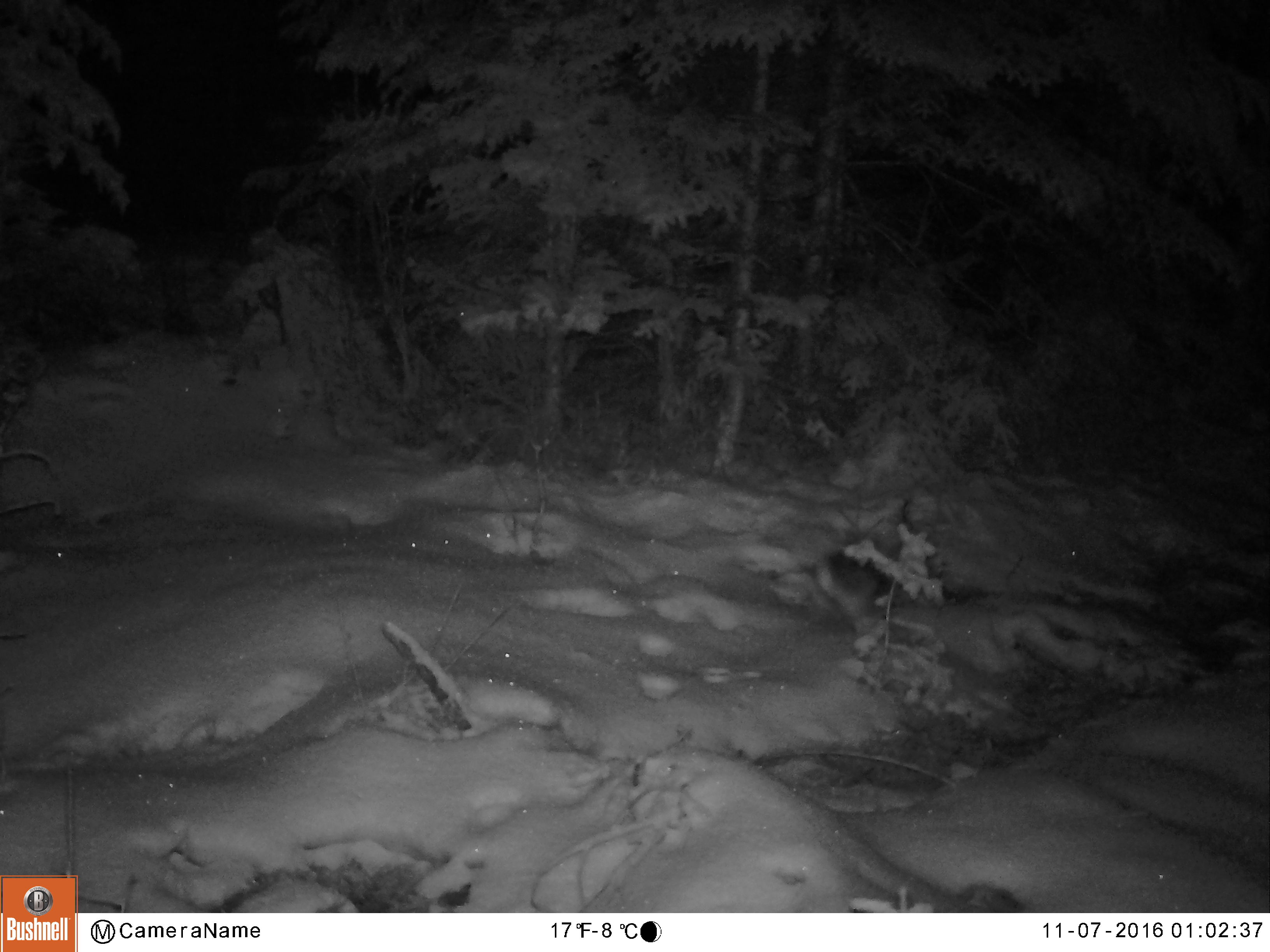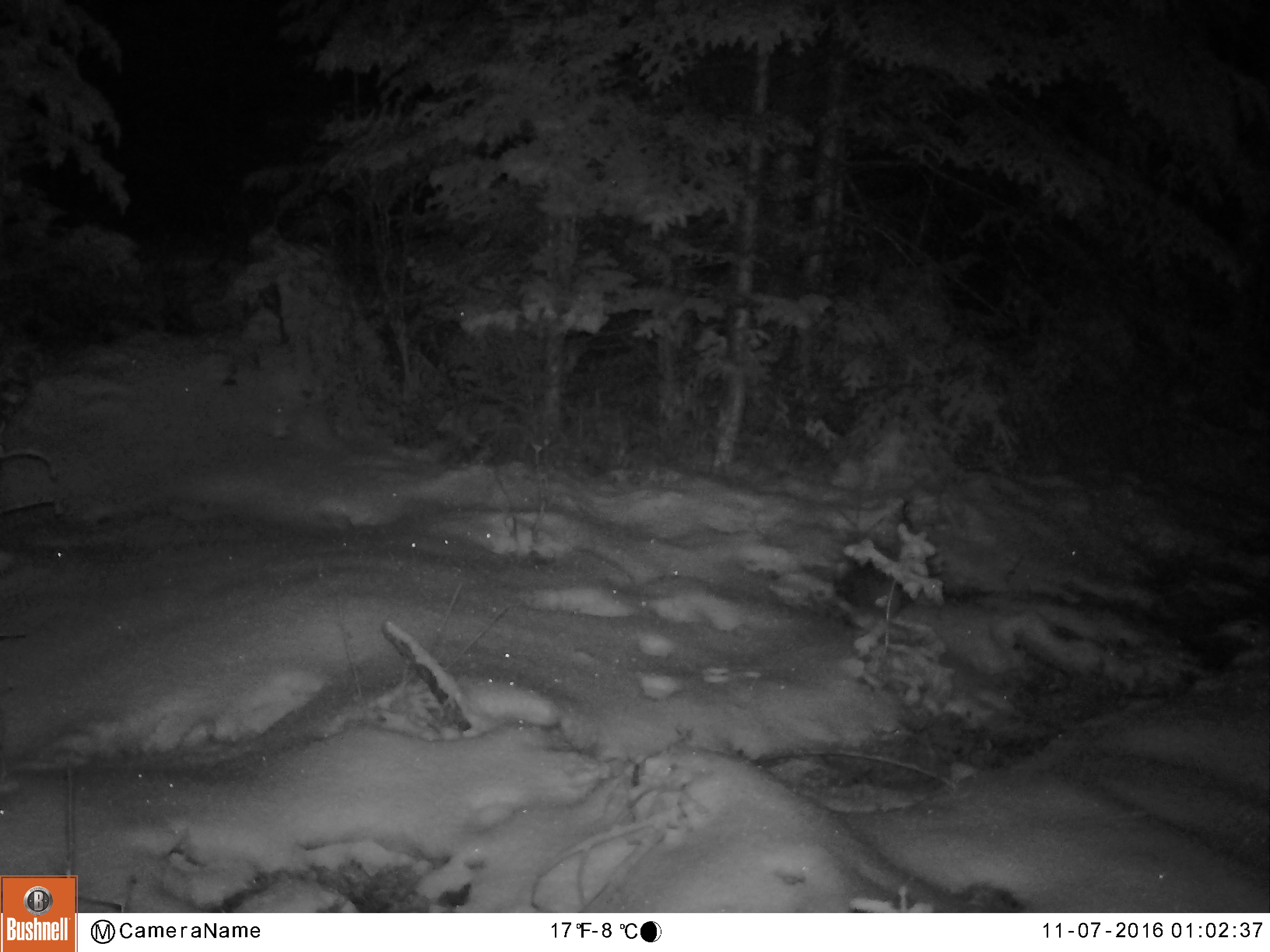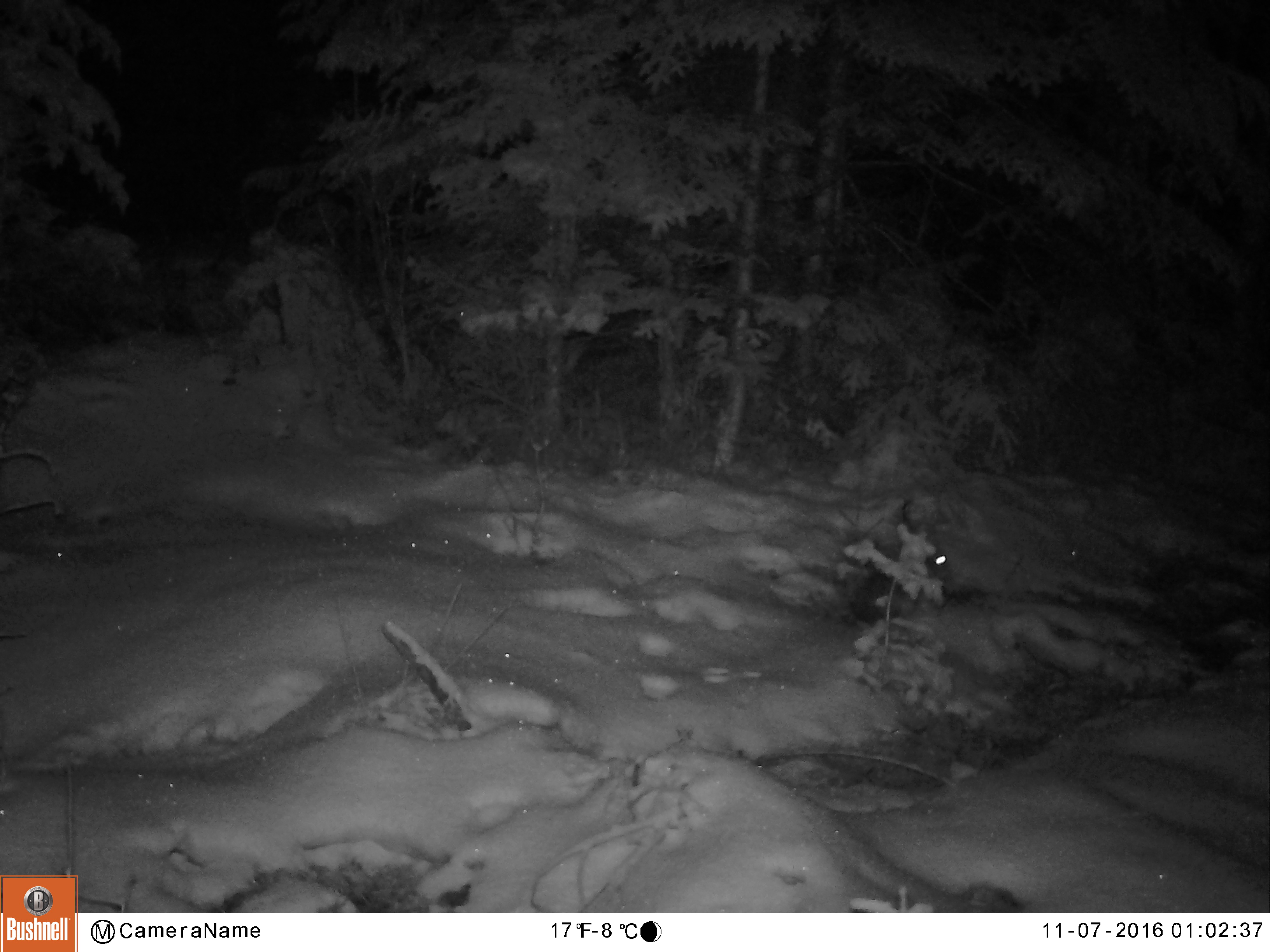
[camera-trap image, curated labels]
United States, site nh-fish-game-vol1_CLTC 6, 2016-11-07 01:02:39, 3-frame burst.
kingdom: Animalia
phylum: Chordata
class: Mammalia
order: Lagomorpha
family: Leporidae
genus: Lepus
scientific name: Lepus americanus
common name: snowshoe hare